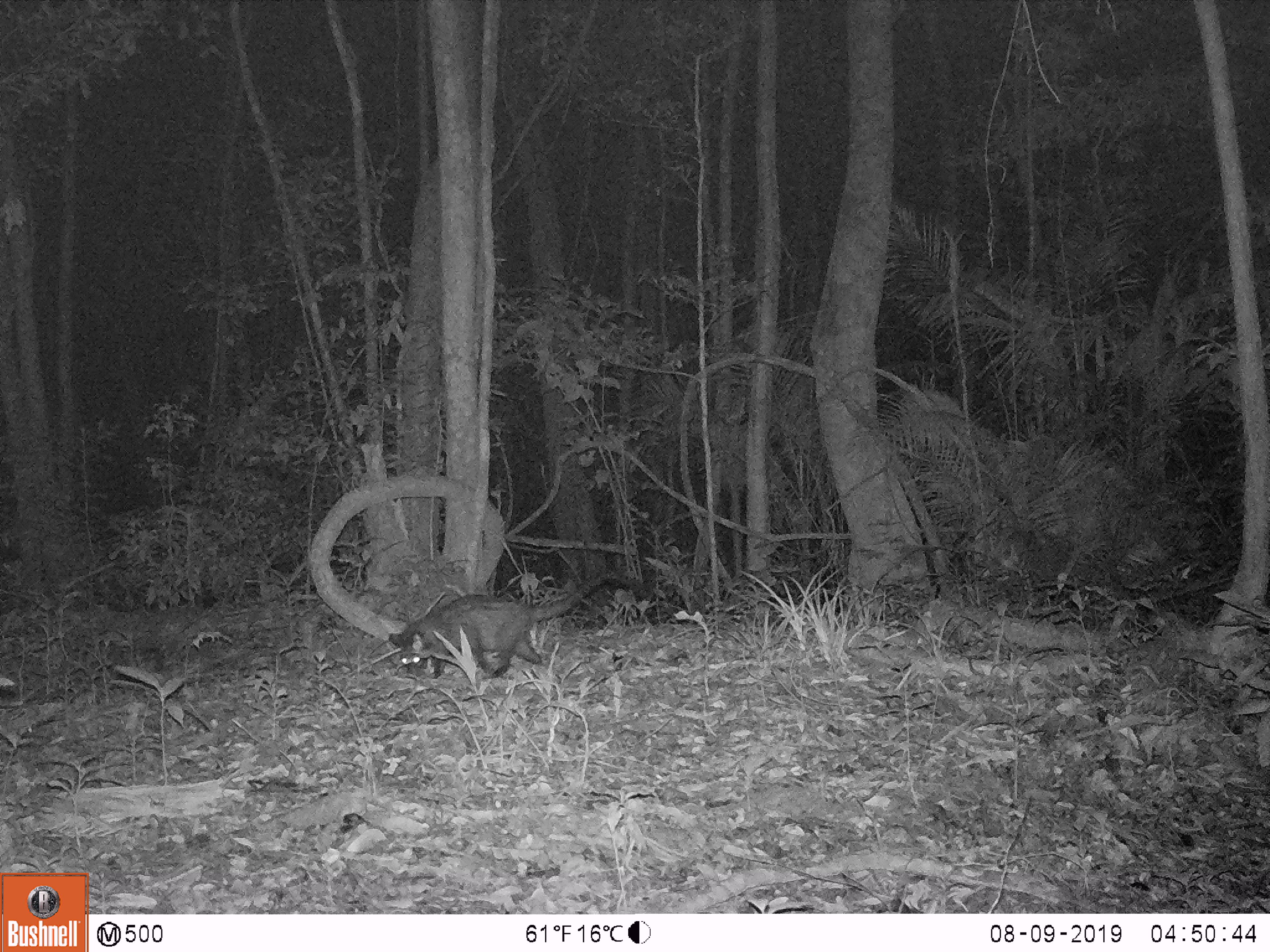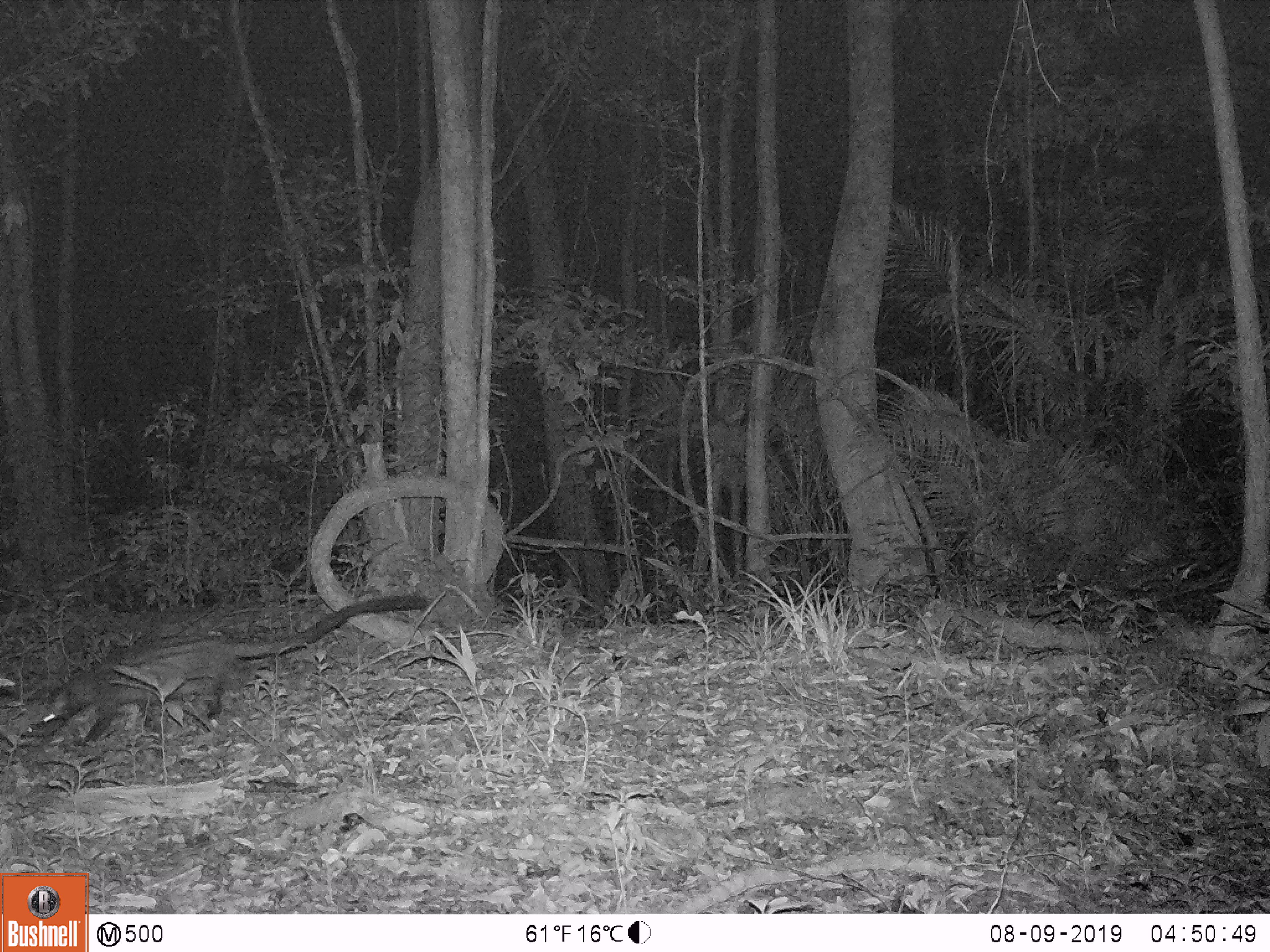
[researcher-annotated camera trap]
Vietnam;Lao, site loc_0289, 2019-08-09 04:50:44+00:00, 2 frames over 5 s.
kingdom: Animalia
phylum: Chordata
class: Mammalia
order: Carnivora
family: Viverridae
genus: Paradoxurus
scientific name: Paradoxurus hermaphroditus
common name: common palm civet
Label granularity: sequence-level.